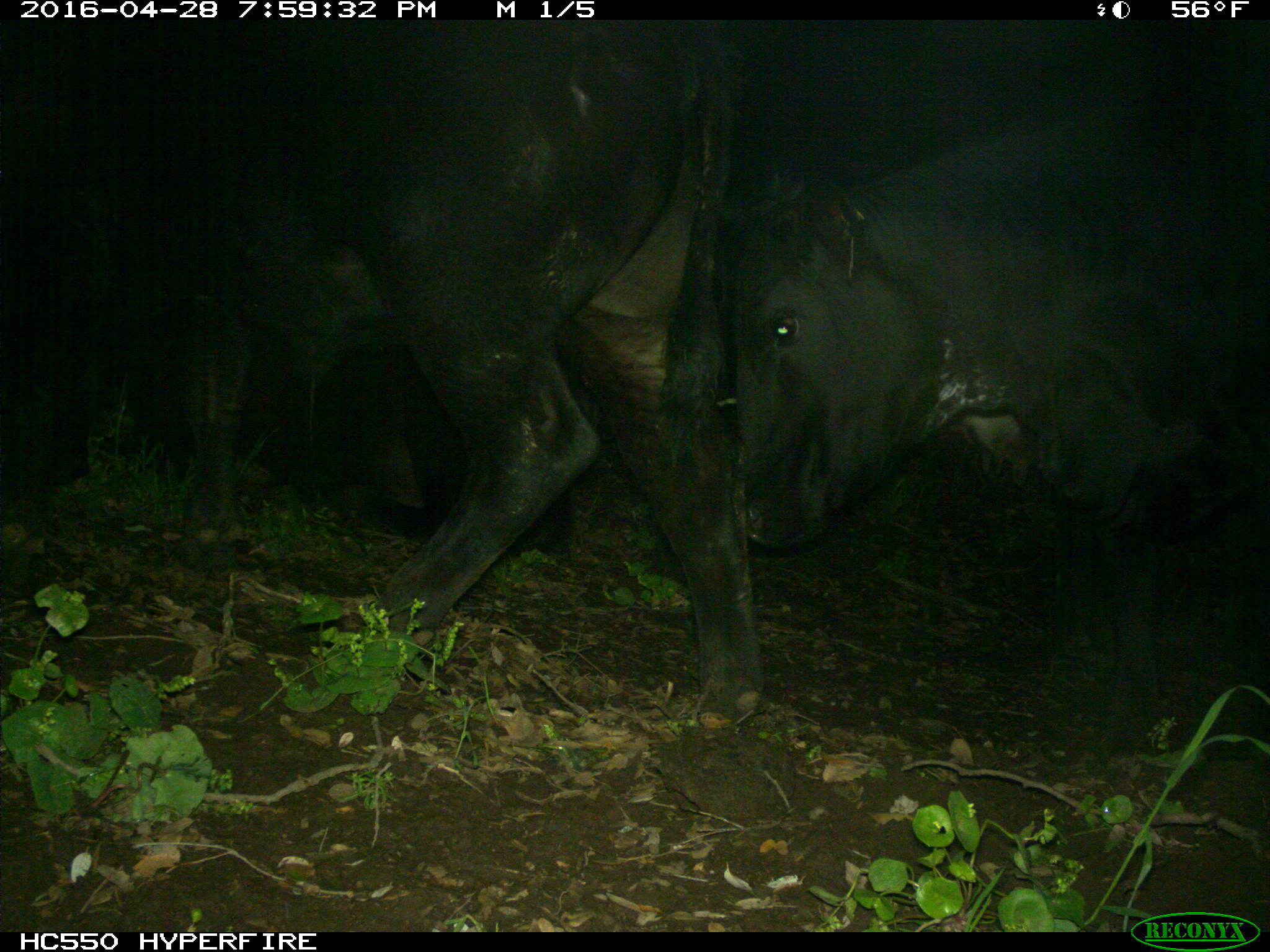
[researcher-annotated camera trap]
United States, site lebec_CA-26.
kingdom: Animalia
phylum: Chordata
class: Mammalia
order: Artiodactyla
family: Bovidae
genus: Bos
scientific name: Bos taurus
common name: domestic cow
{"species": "Bos taurus (domestic cow)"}